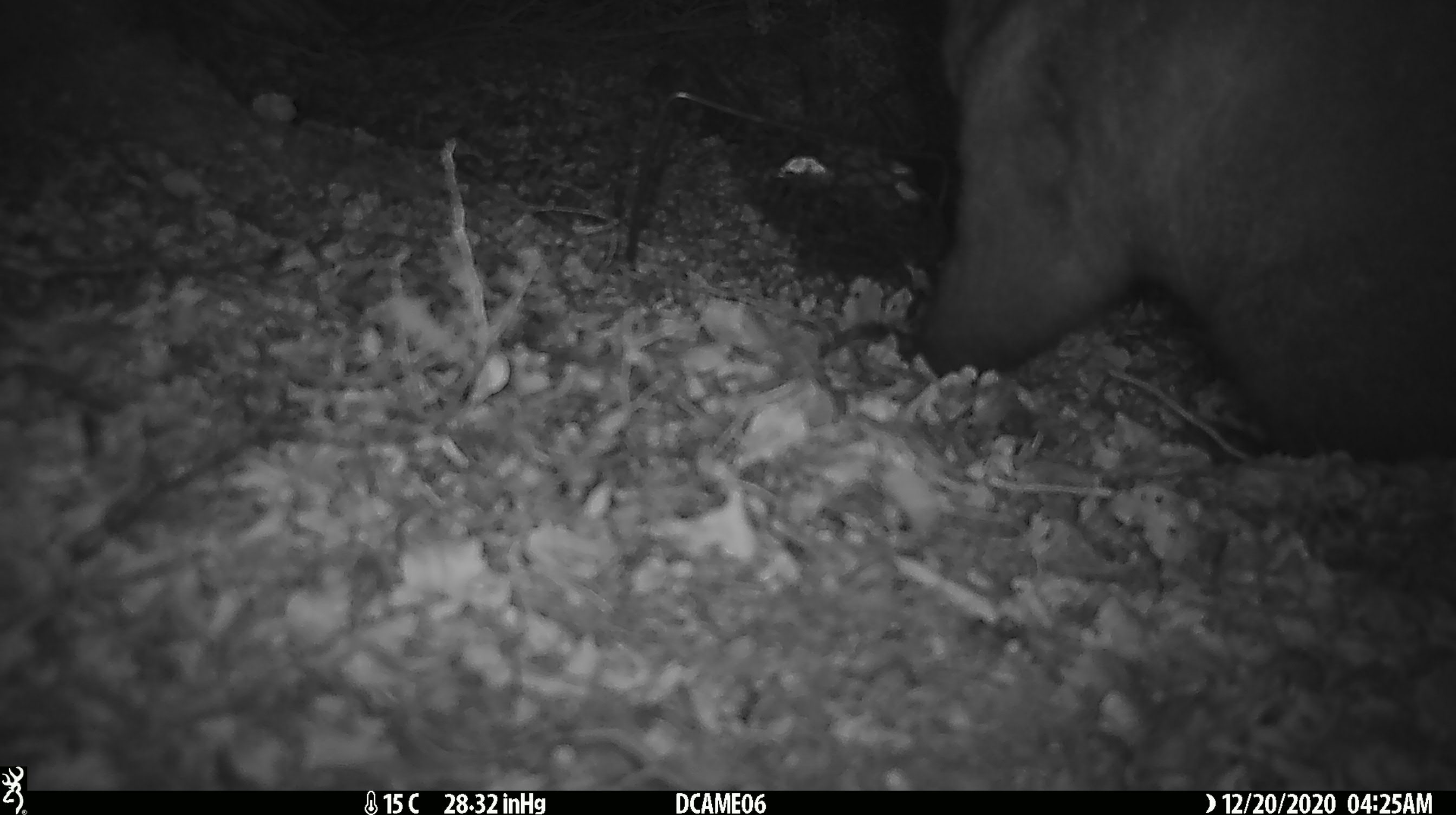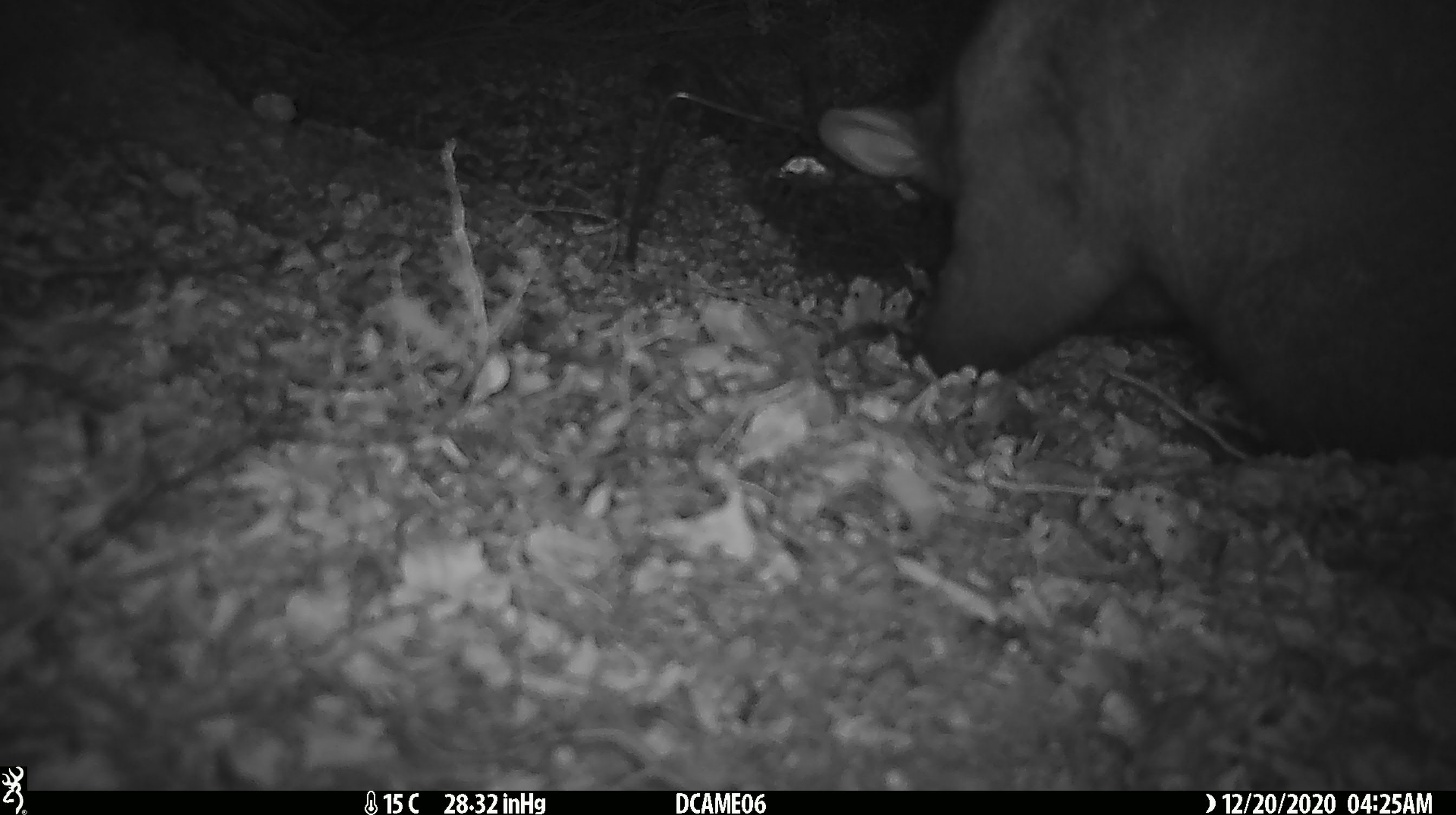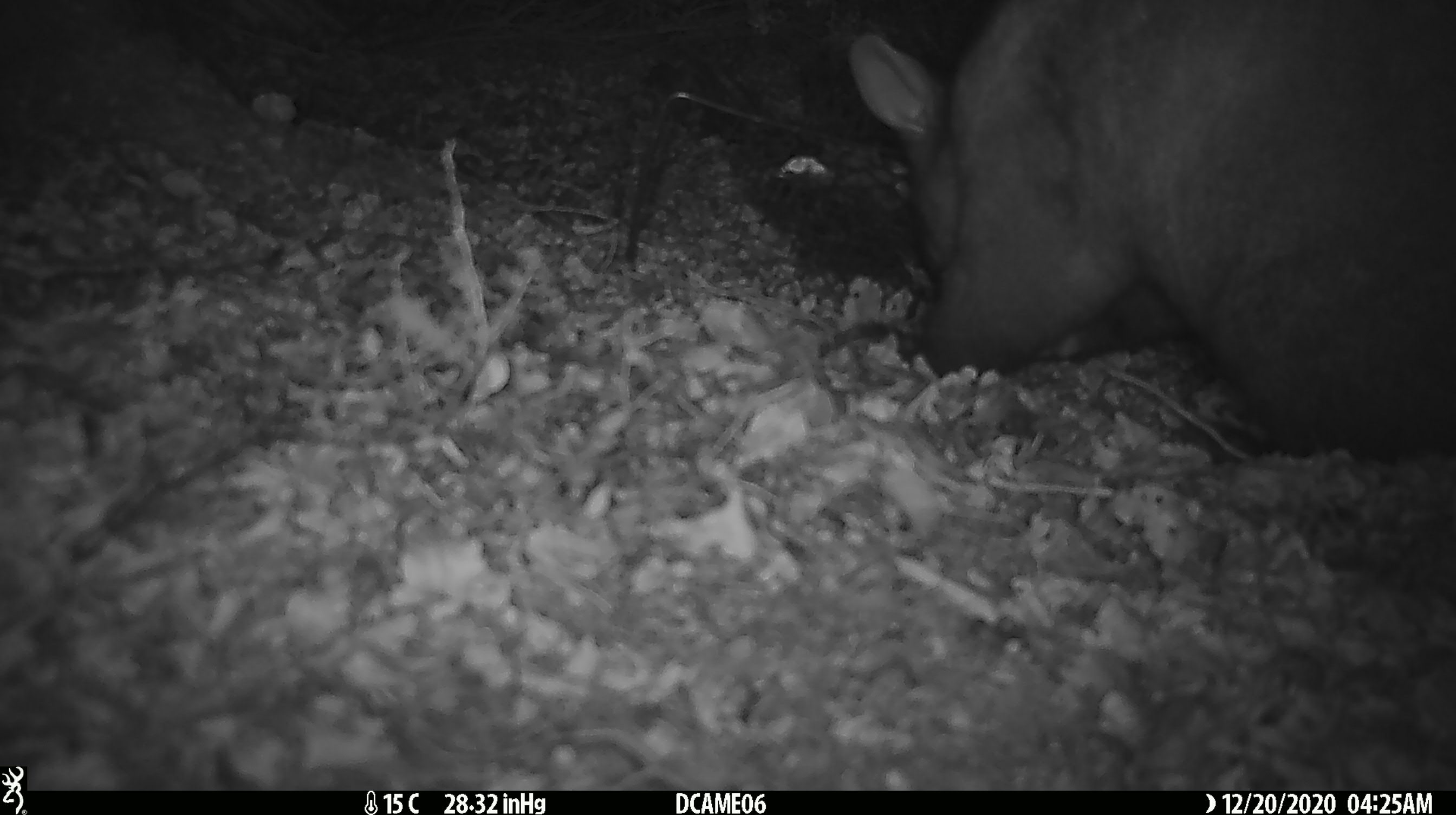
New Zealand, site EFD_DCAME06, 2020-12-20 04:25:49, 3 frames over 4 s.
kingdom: Animalia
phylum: Chordata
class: Mammalia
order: Diprotodontia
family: Phalangeridae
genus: Trichosurus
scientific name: Trichosurus vulpecula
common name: common brushtail possum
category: possum